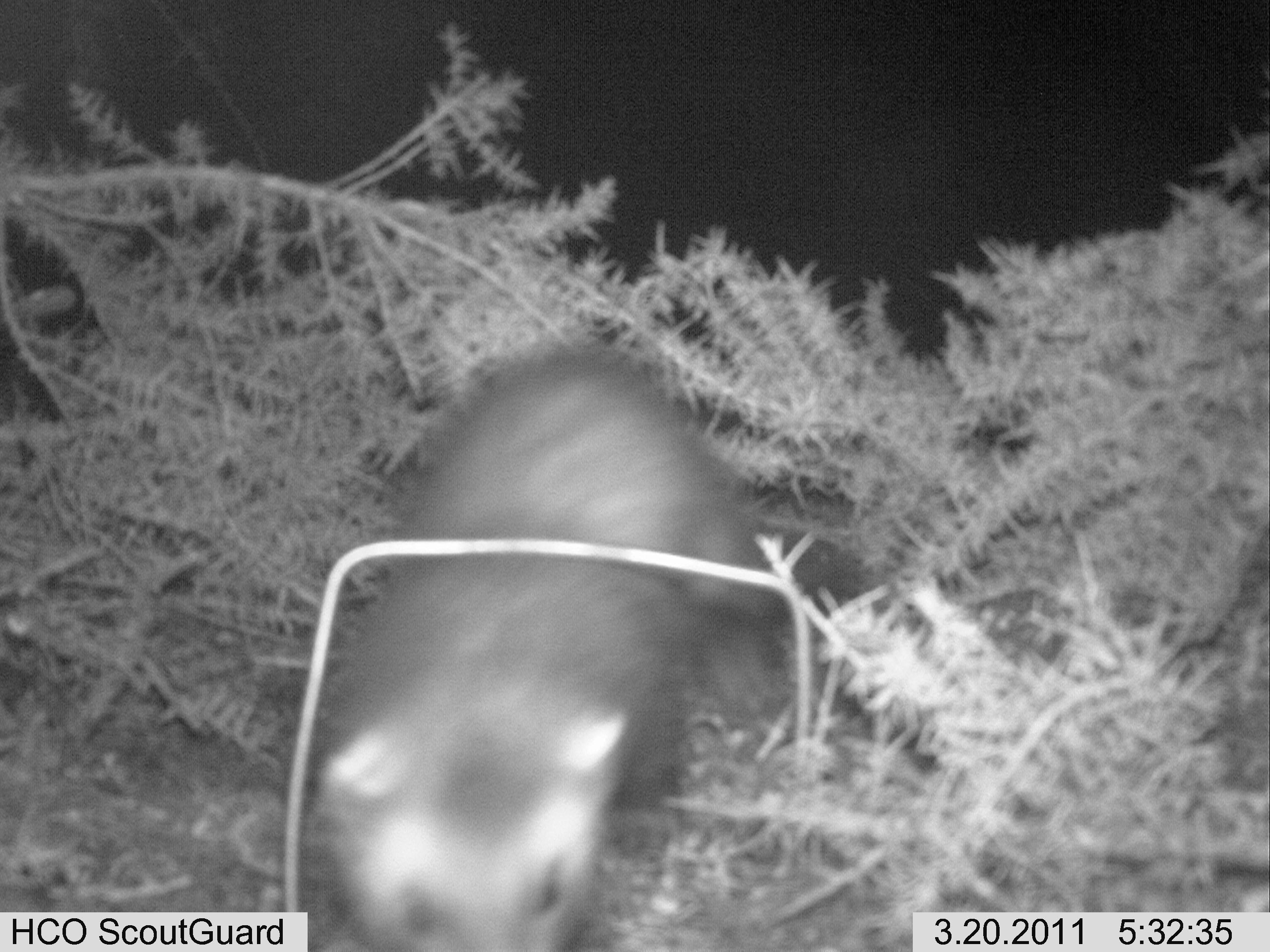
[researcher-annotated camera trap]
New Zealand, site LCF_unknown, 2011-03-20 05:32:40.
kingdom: Animalia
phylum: Chordata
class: Mammalia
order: Carnivora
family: Mustelidae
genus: Mustela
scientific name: Mustela furo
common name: ferret